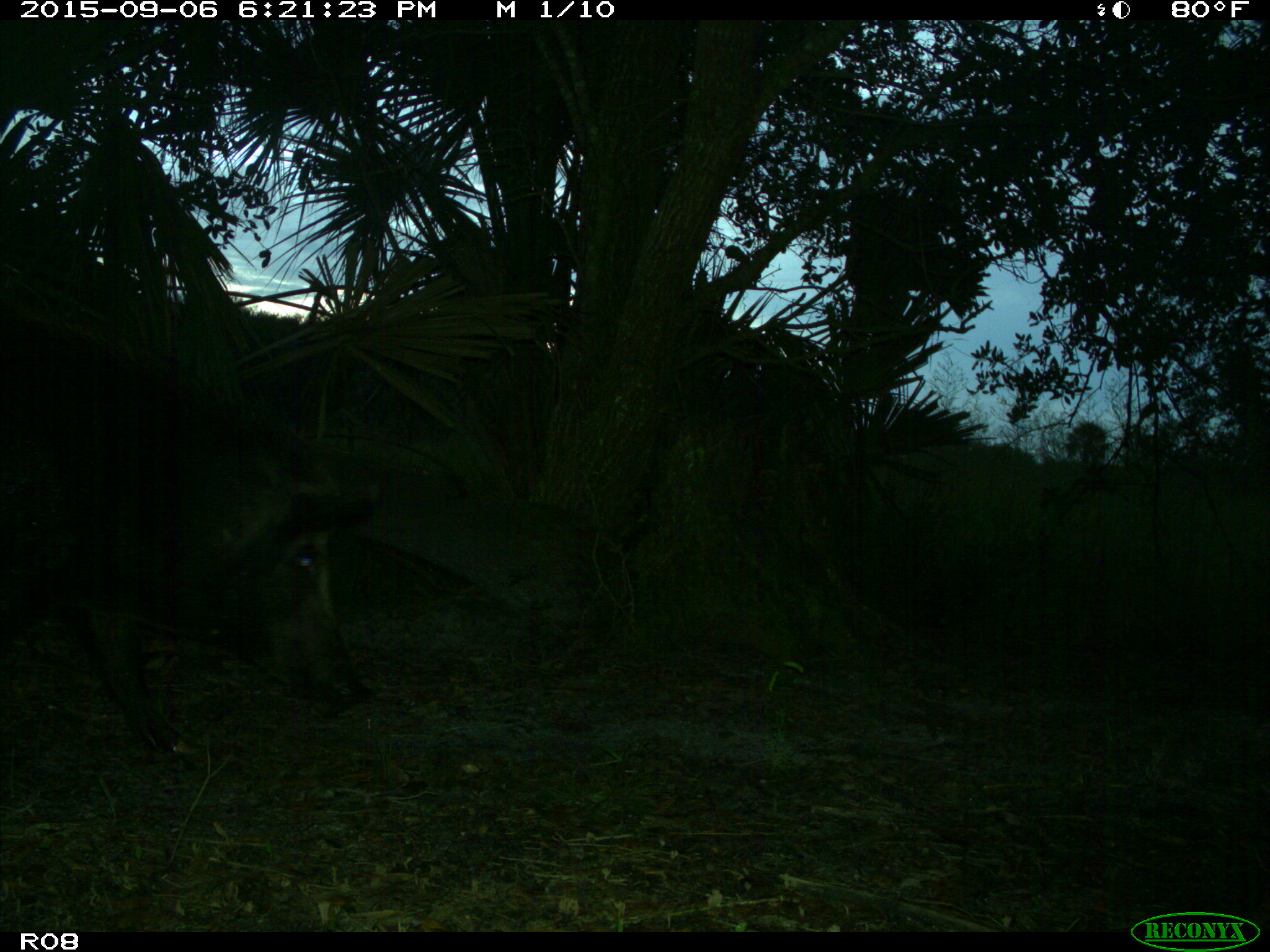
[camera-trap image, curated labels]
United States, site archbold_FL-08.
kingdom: Animalia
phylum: Chordata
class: Mammalia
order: Artiodactyla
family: Suidae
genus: Sus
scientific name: Sus scrofa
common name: wild boar